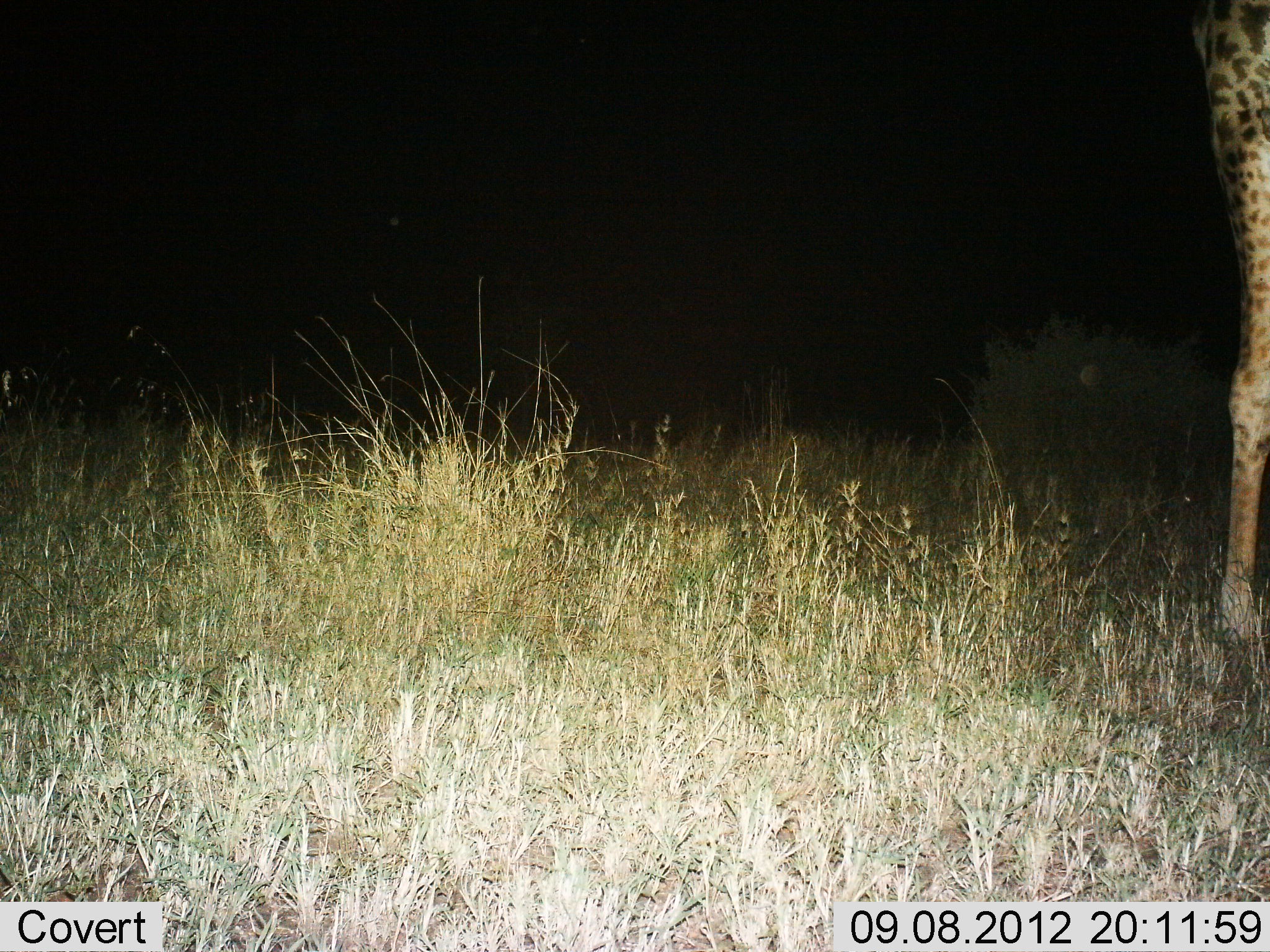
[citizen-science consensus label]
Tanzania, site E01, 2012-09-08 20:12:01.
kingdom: Animalia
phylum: Chordata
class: Mammalia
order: Artiodactyla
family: Giraffidae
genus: Giraffa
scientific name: Giraffa camelopardalis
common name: giraffe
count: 1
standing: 100%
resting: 0%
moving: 0%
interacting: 0%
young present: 0%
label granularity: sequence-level